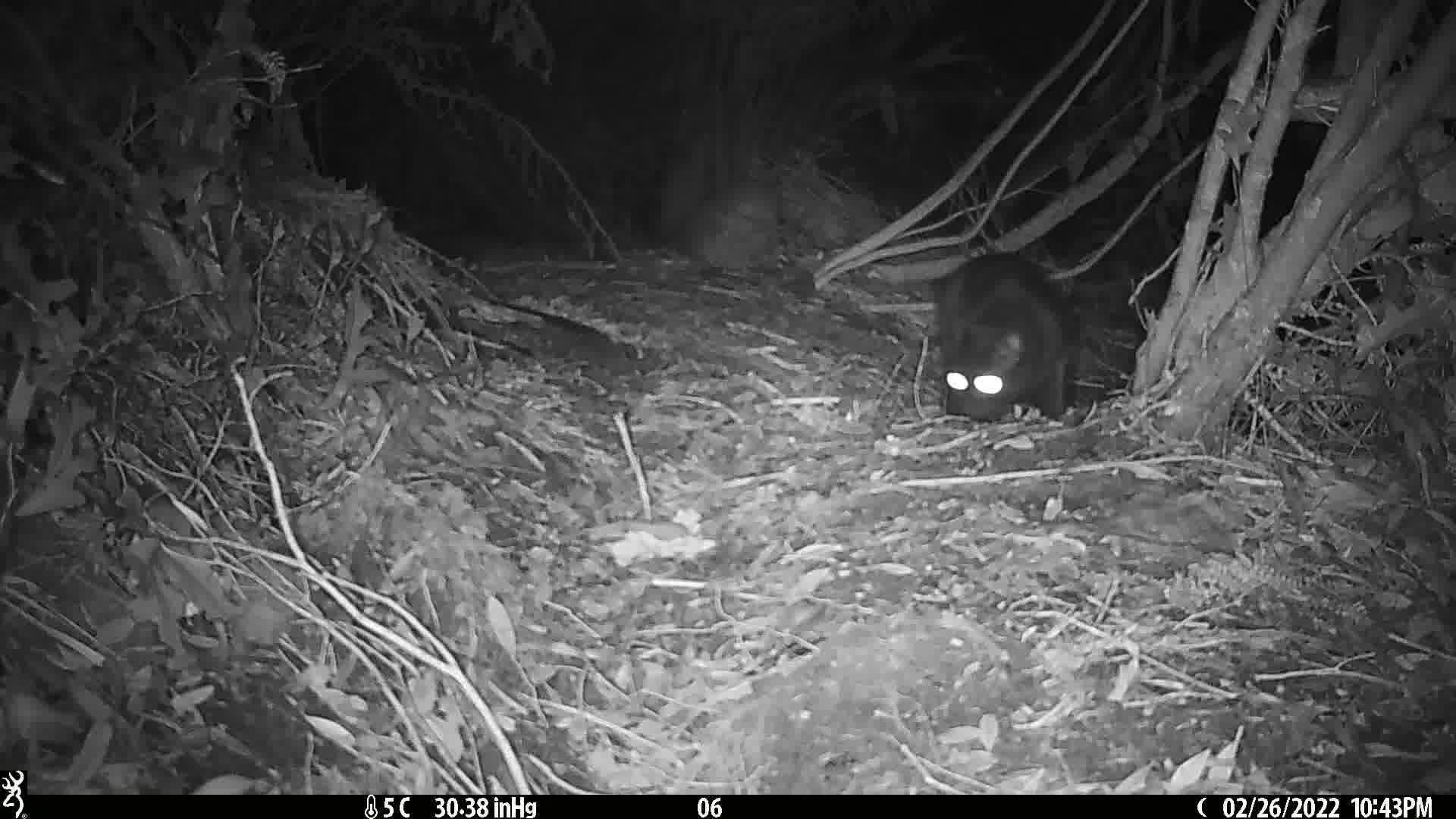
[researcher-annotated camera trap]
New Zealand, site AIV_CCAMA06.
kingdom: Animalia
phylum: Chordata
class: Mammalia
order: Carnivora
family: Felidae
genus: Felis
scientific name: Felis catus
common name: domestic cat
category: cat